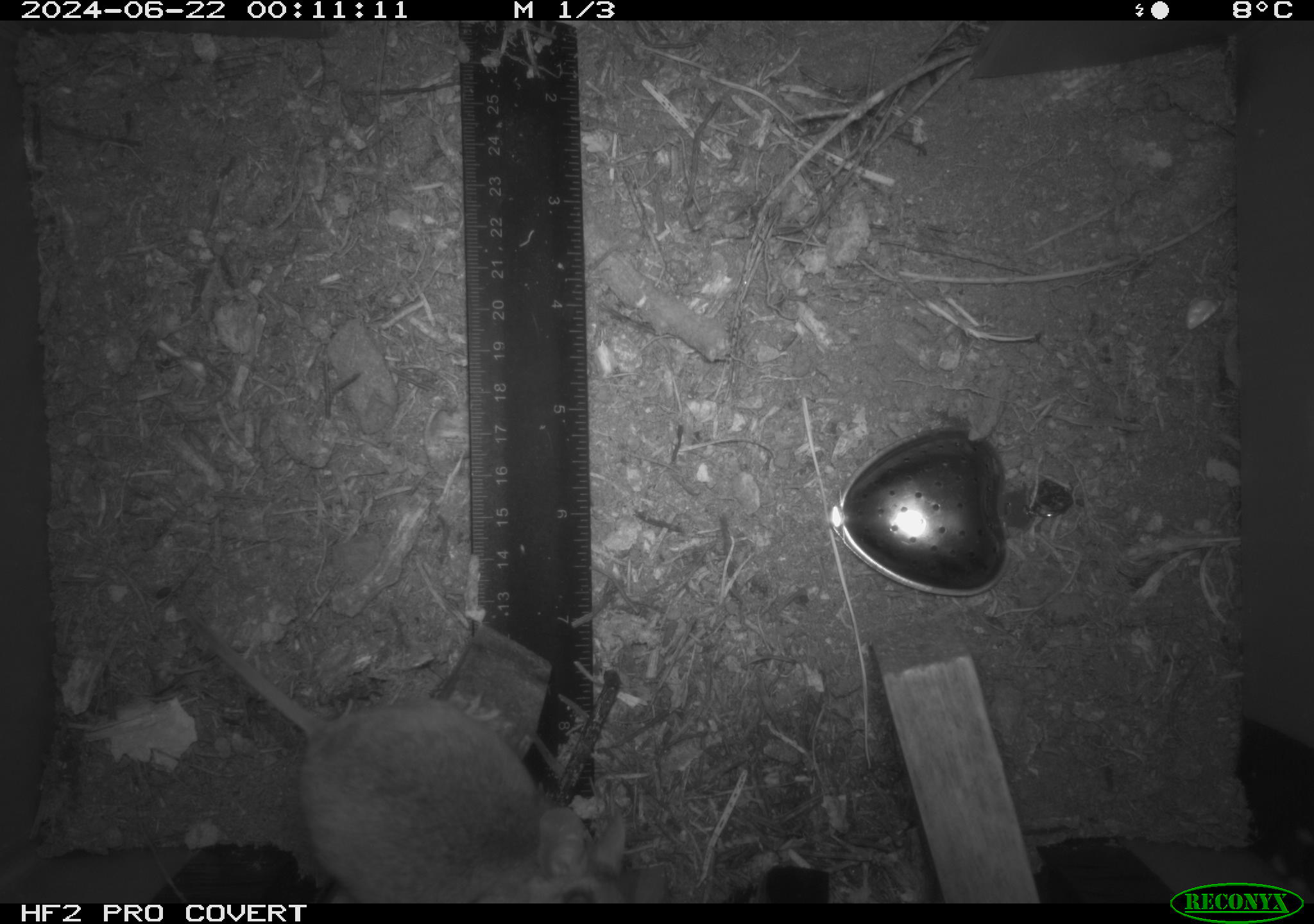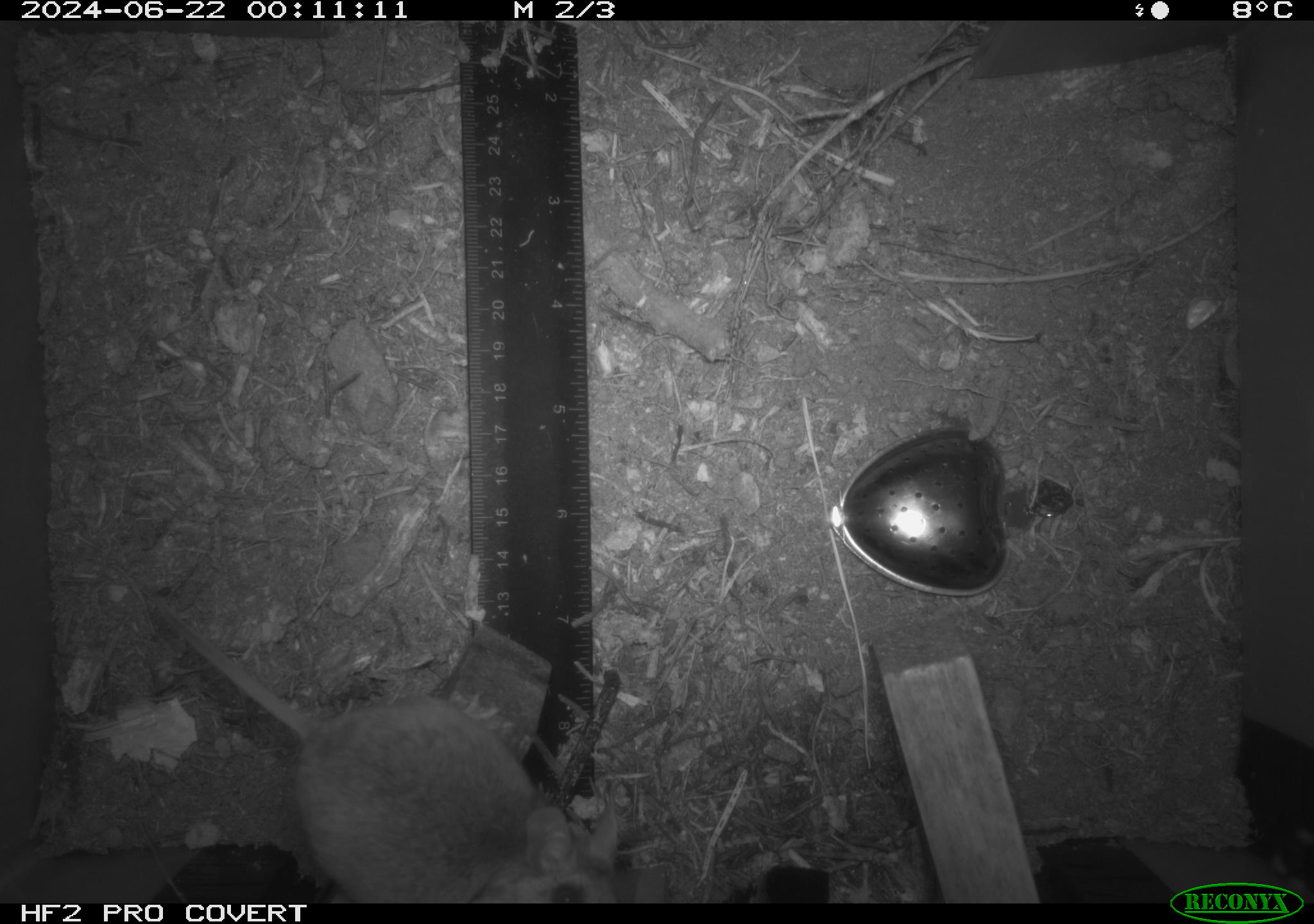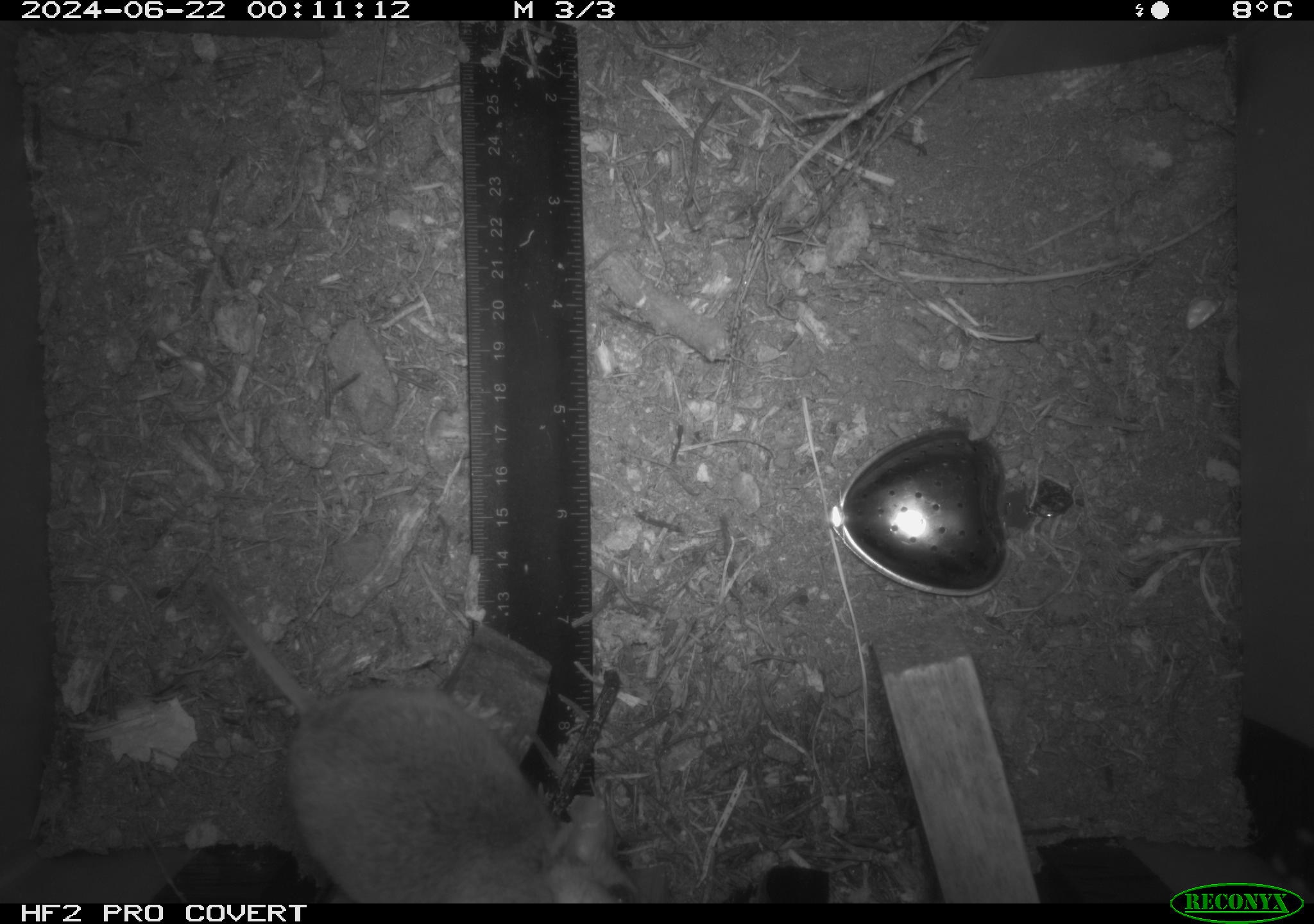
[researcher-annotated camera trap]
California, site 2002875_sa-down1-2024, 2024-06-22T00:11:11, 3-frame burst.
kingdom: Animalia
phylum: Chordata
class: Mammalia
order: Rodentia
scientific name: Rodentia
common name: rodent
Rodent (Rodentia).